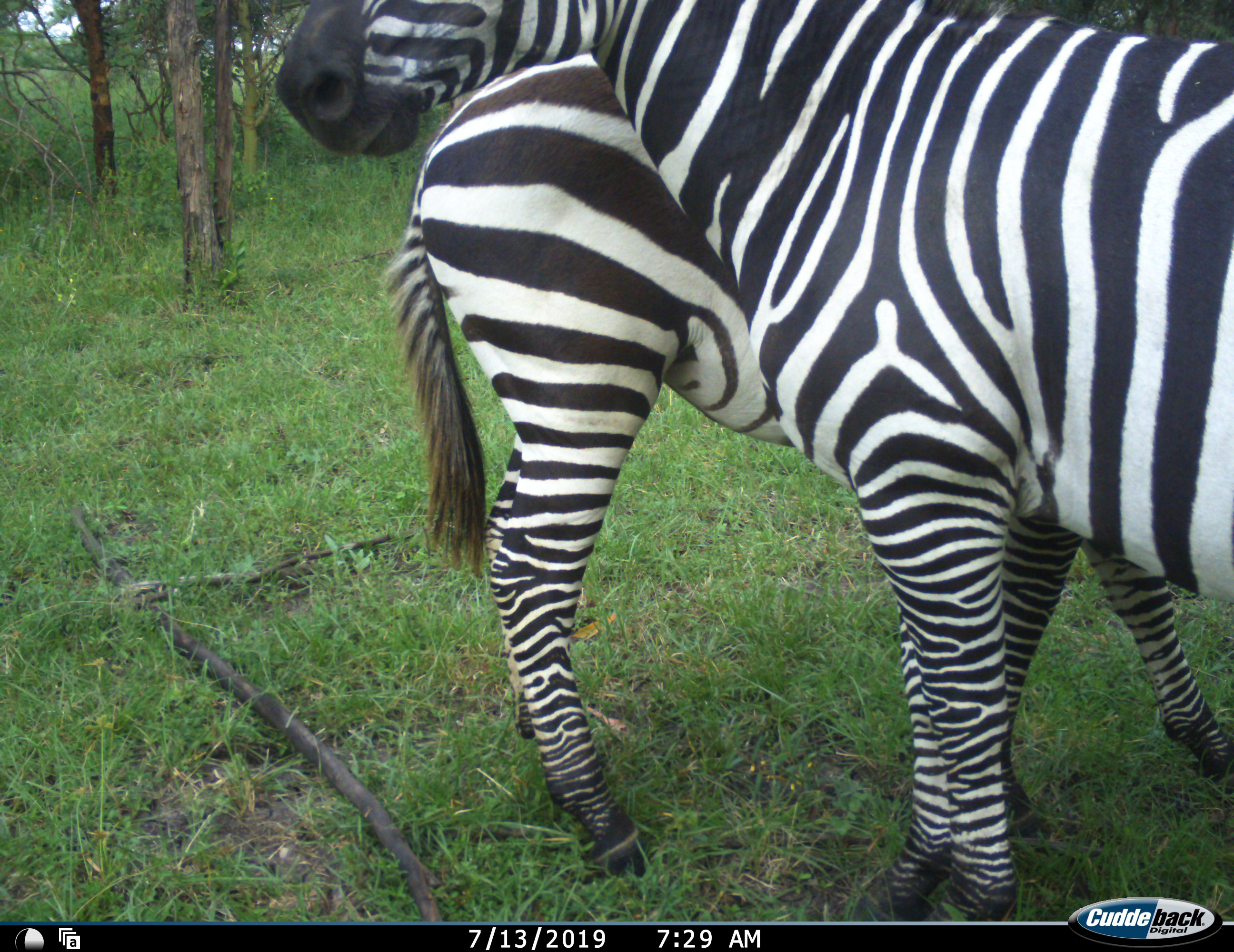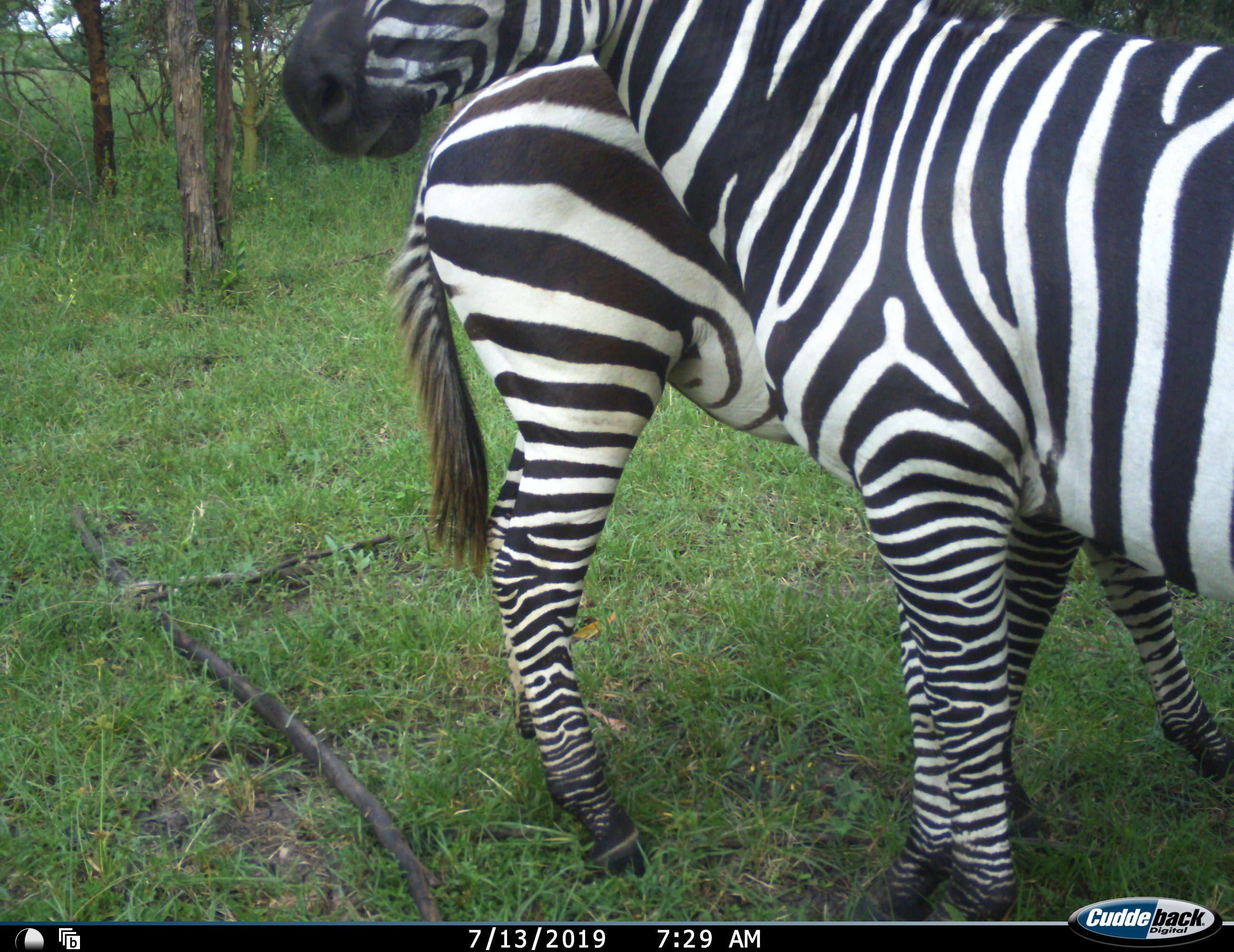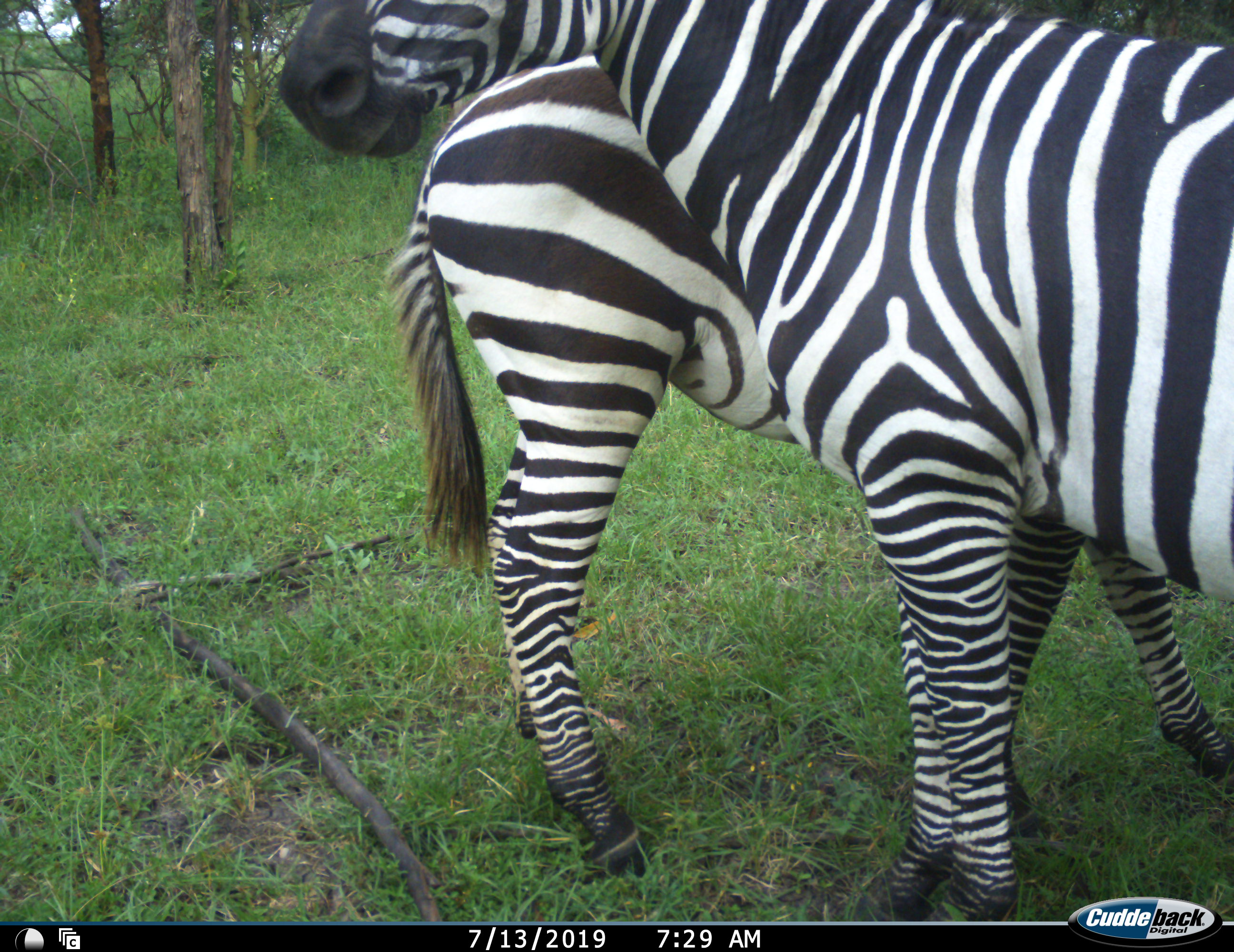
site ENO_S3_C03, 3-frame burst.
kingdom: Animalia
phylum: Chordata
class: Mammalia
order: Perissodactyla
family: Equidae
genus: Equus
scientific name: Equus quagga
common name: plains zebra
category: zebraplains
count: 2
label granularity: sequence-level